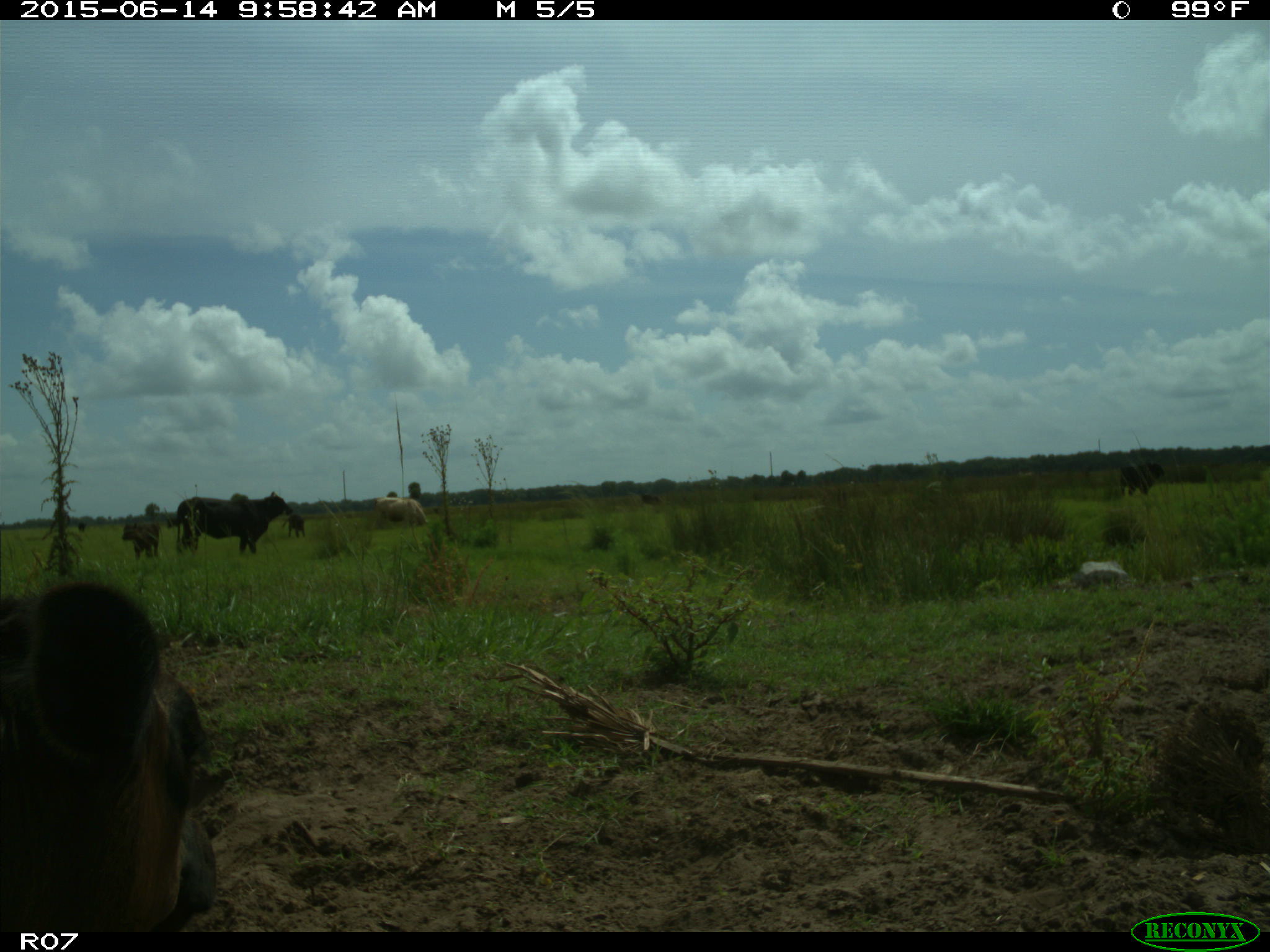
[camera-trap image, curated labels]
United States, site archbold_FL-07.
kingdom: Animalia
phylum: Chordata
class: Mammalia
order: Artiodactyla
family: Bovidae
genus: Bos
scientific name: Bos taurus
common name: domestic cow